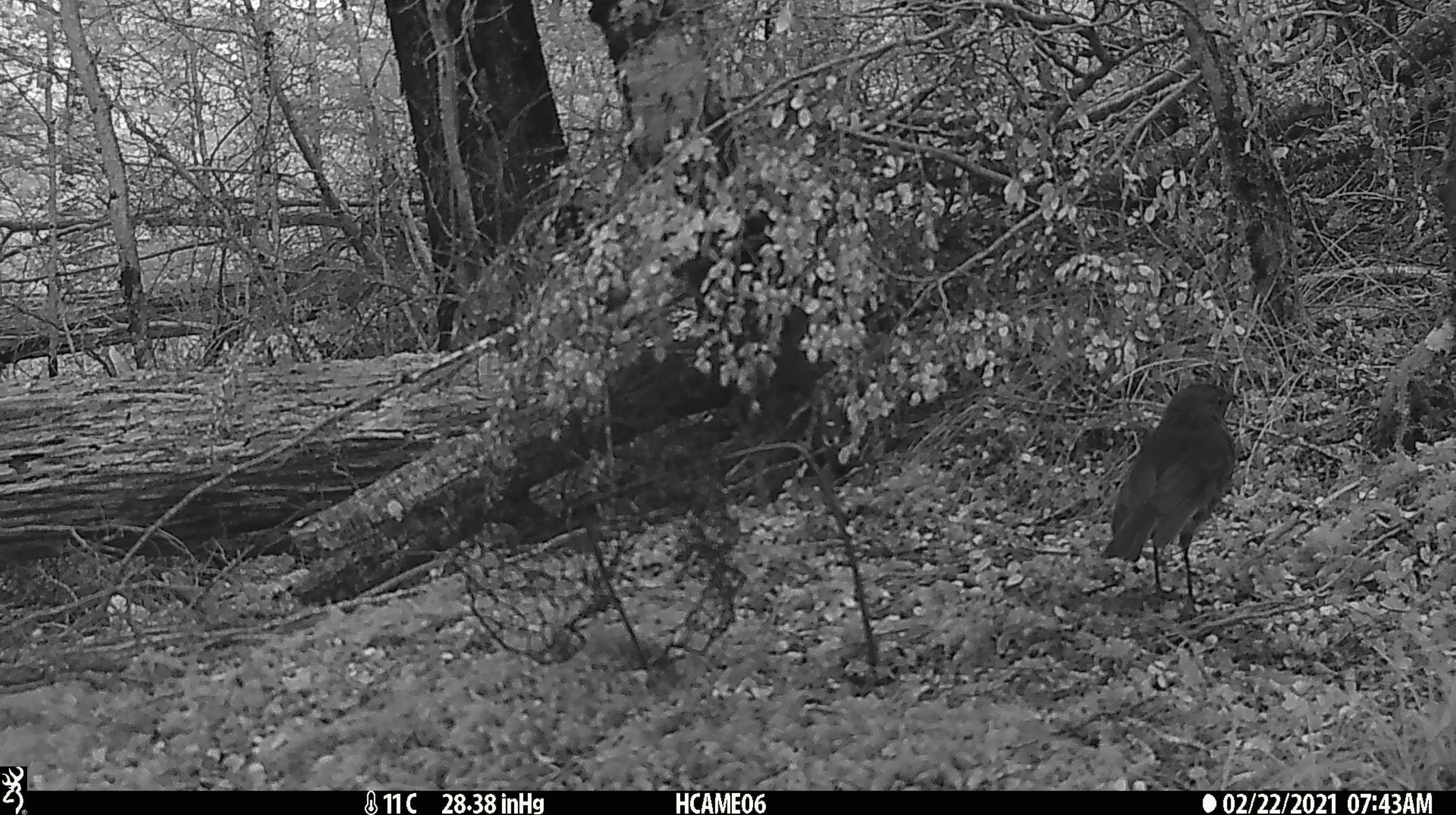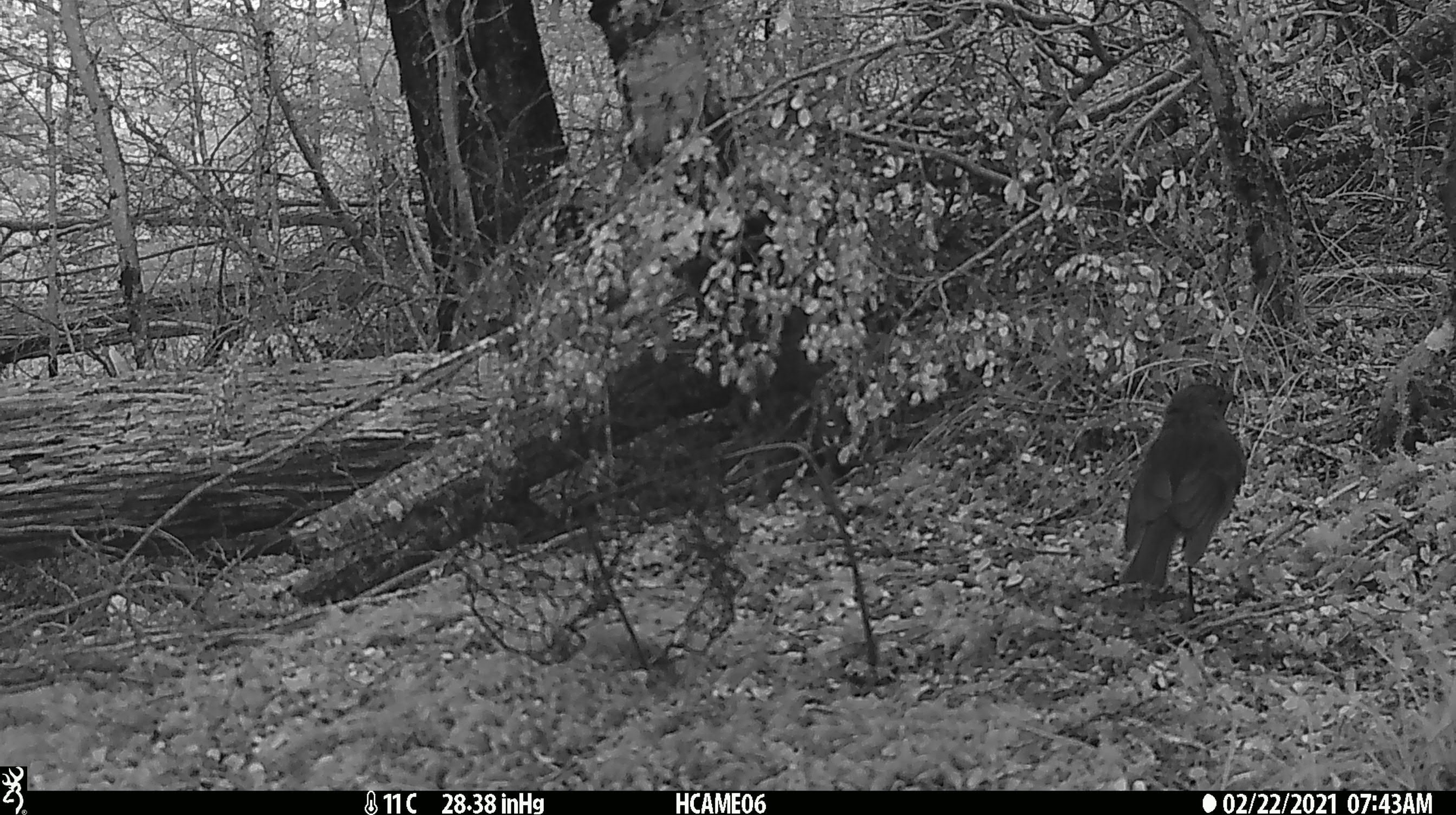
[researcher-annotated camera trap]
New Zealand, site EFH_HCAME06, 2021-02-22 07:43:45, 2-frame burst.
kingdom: Animalia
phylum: Chordata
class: Aves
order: Passeriformes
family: Petroicidae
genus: Petroica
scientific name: Petroica australis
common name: new zealand robin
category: robin